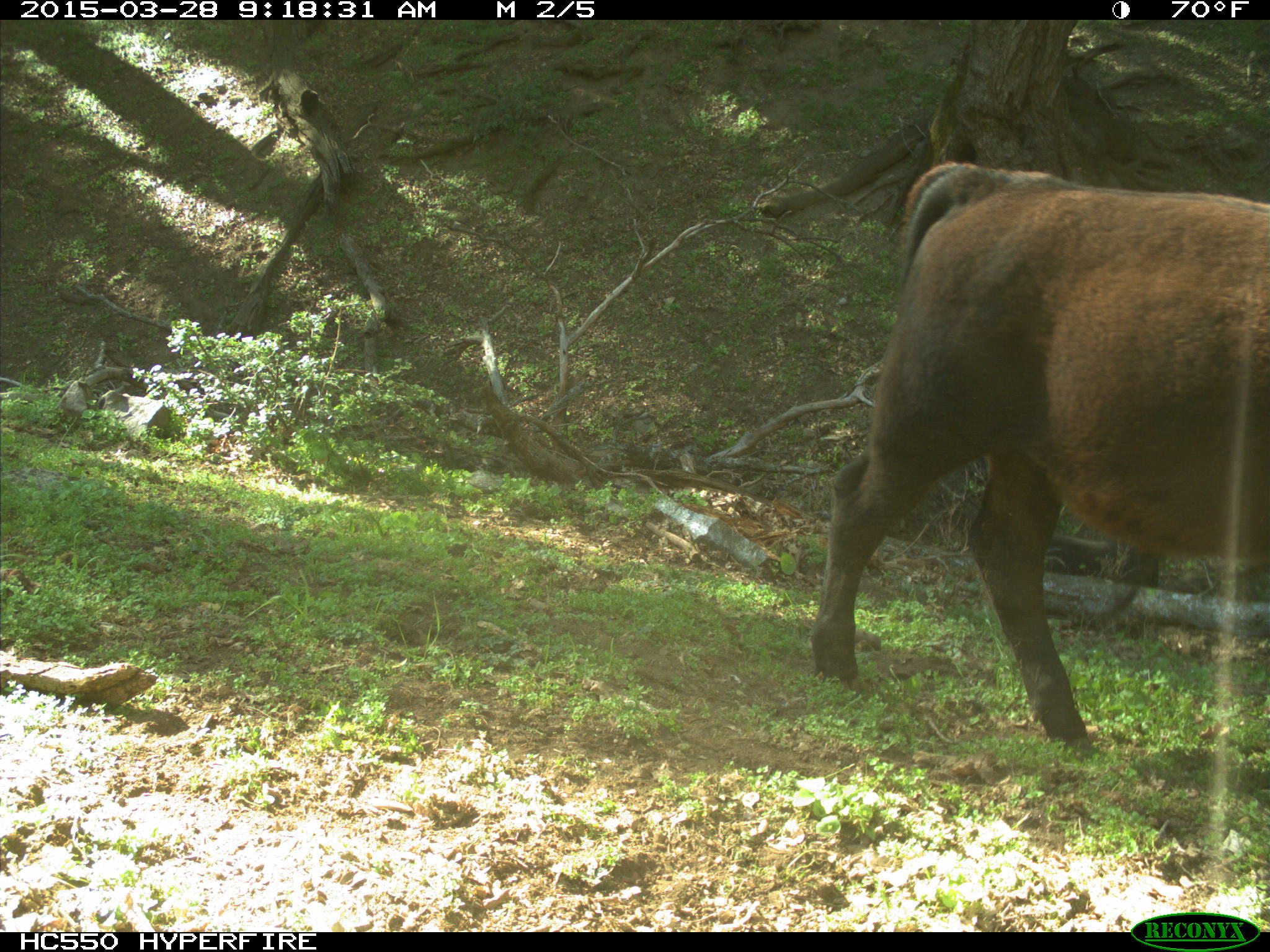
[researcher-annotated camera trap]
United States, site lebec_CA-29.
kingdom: Animalia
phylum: Chordata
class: Mammalia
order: Artiodactyla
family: Bovidae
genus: Bos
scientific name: Bos taurus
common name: domestic cow